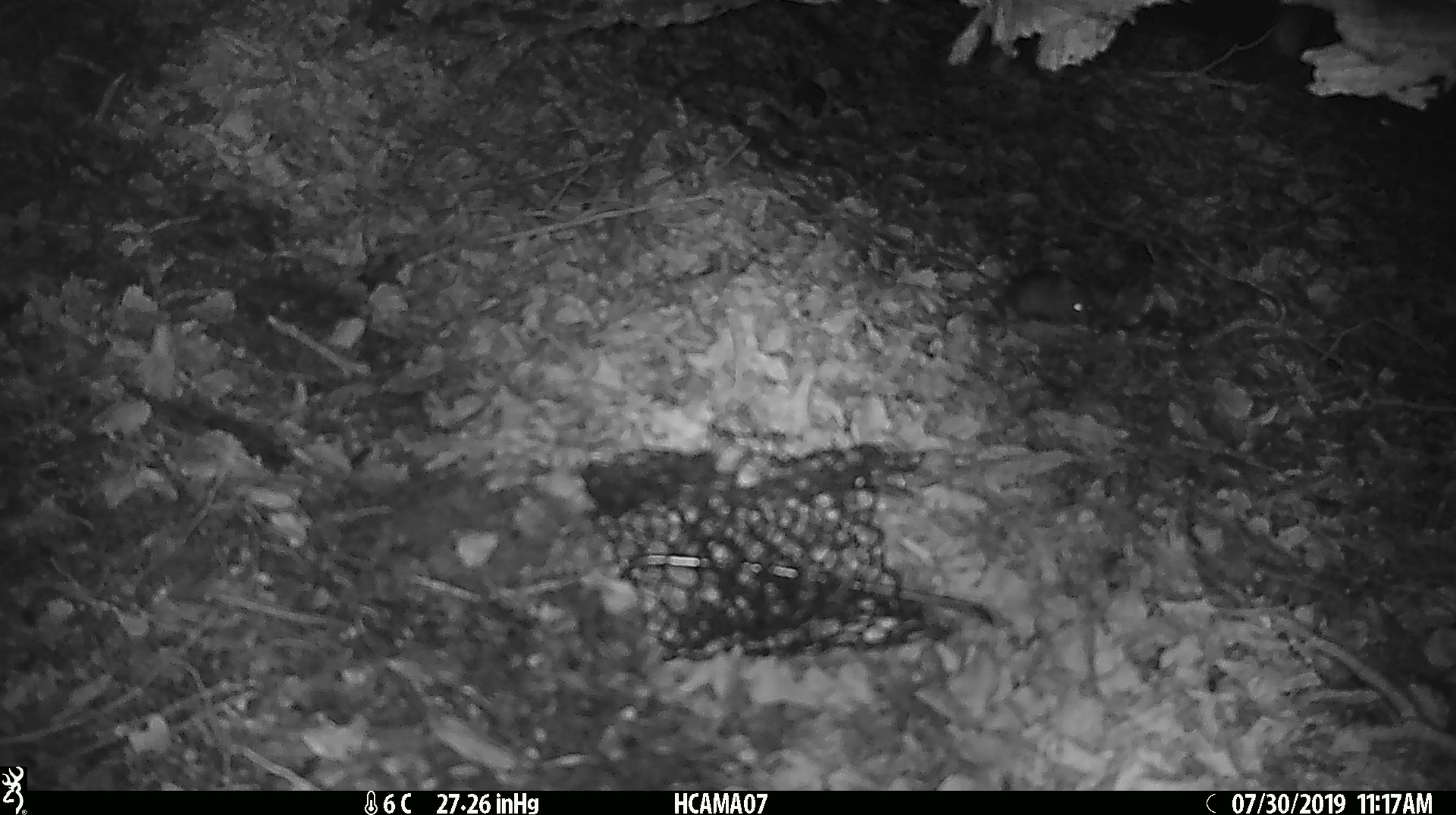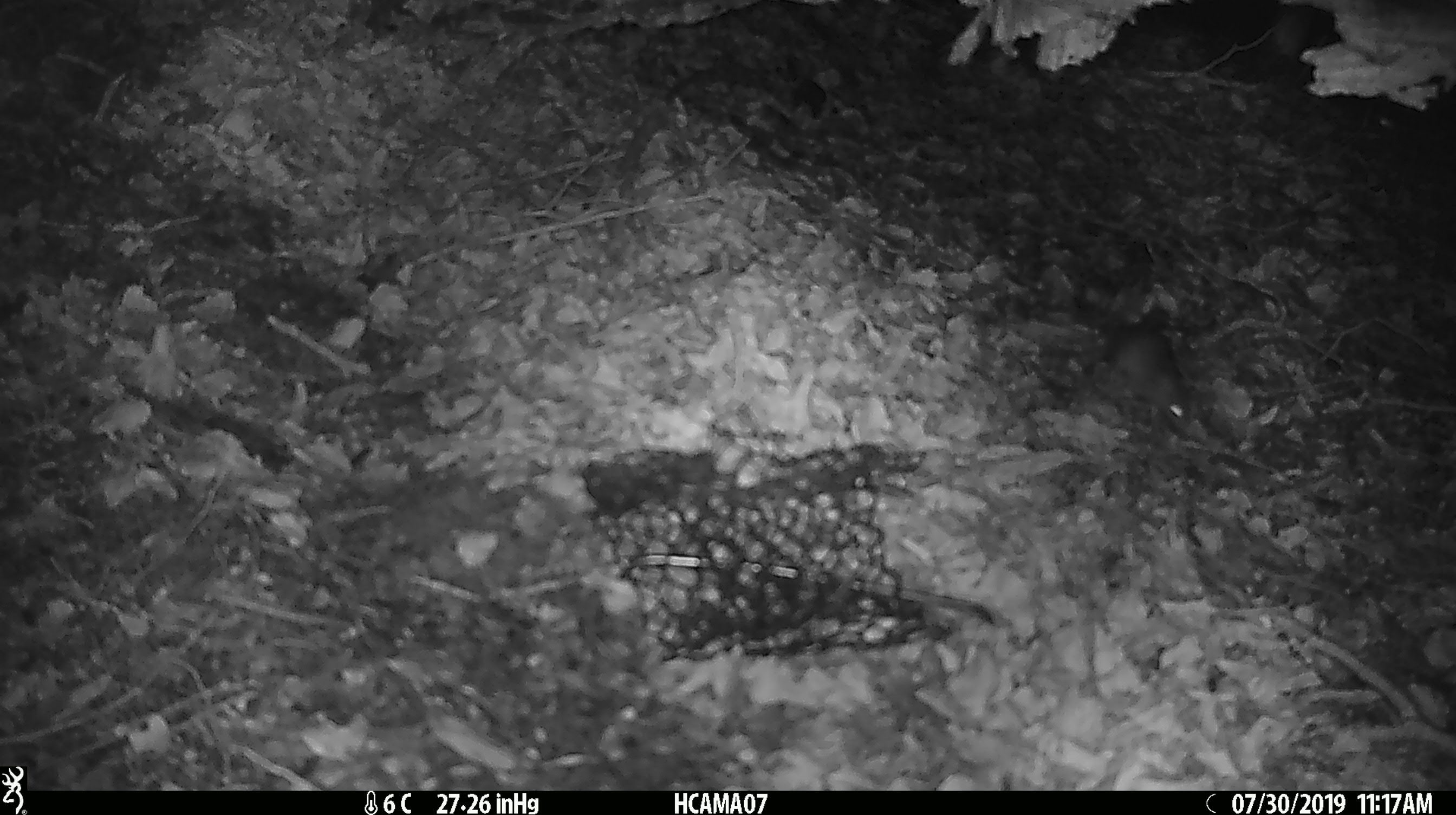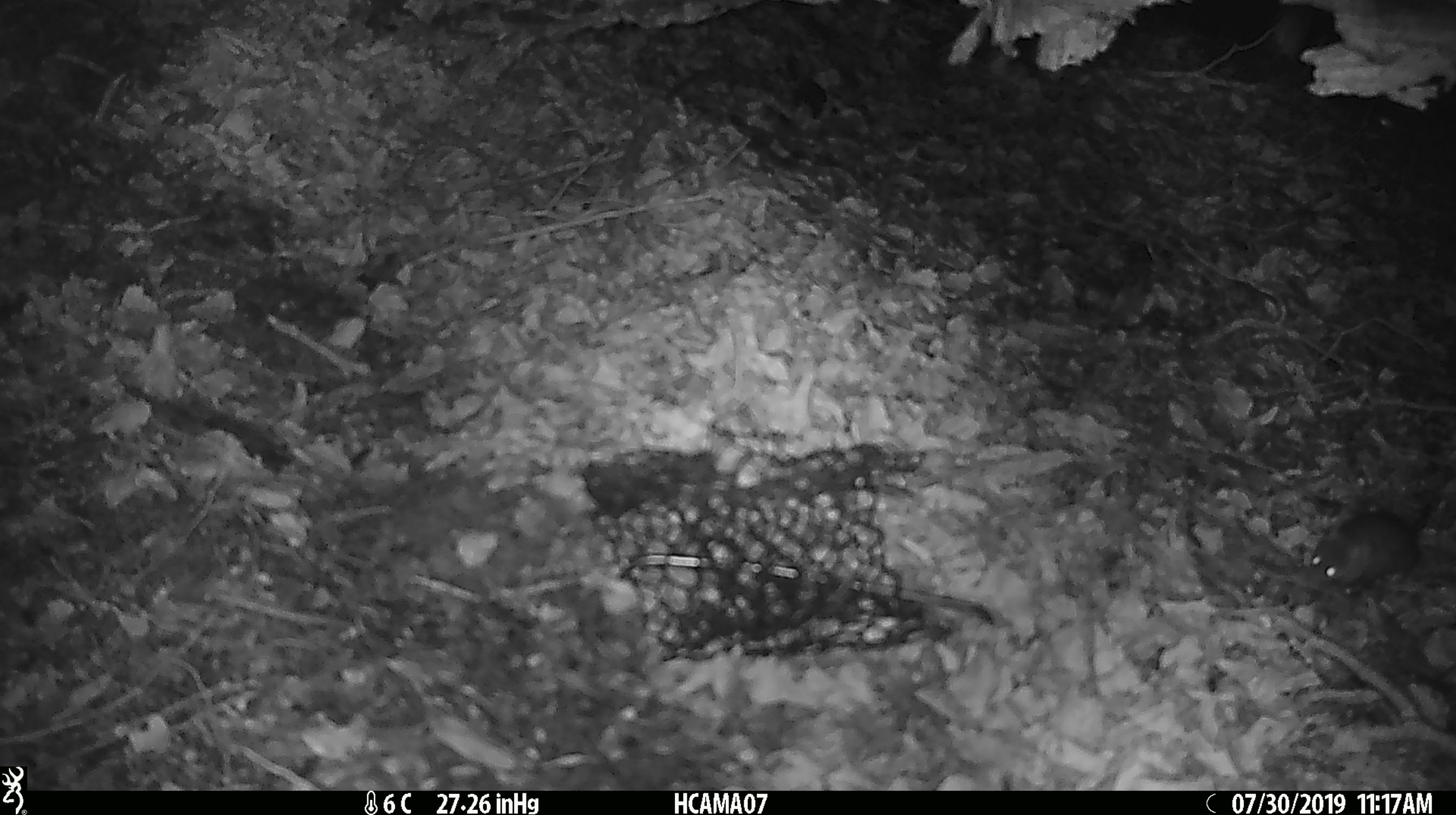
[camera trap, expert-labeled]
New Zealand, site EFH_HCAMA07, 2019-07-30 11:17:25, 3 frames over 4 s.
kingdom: Animalia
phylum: Chordata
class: Mammalia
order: Rodentia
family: Muridae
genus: Mus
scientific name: Mus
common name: mouse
Mouse (Mus).